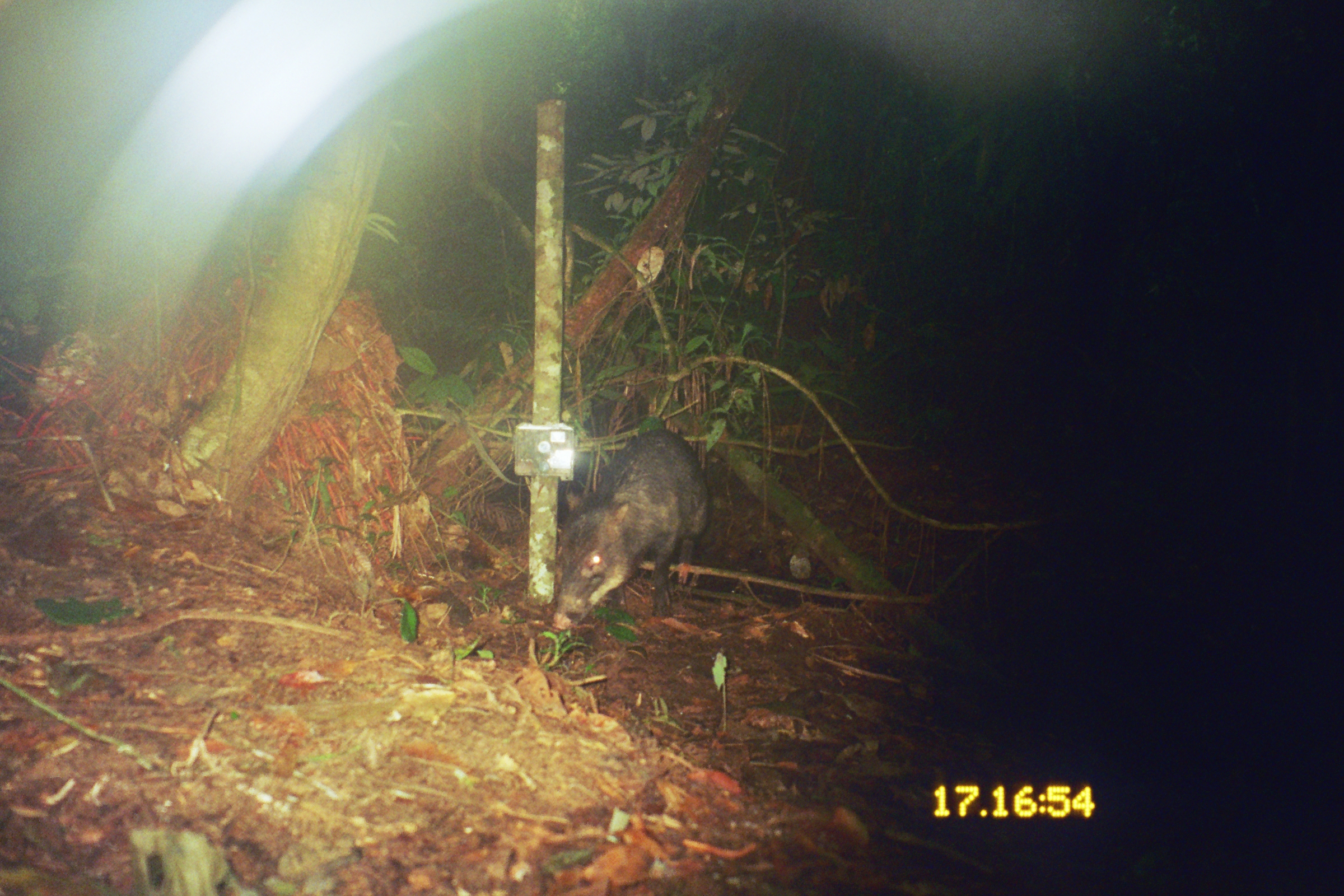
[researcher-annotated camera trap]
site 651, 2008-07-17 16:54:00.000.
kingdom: Animalia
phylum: Chordata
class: Mammalia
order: Artiodactyla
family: Tayassuidae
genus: Tayassu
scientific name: Tayassu pecari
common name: white-lipped peccary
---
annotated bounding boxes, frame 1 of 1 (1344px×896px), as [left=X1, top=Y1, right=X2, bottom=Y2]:
tayassu pecari: [left=551, top=426, right=712, bottom=630]